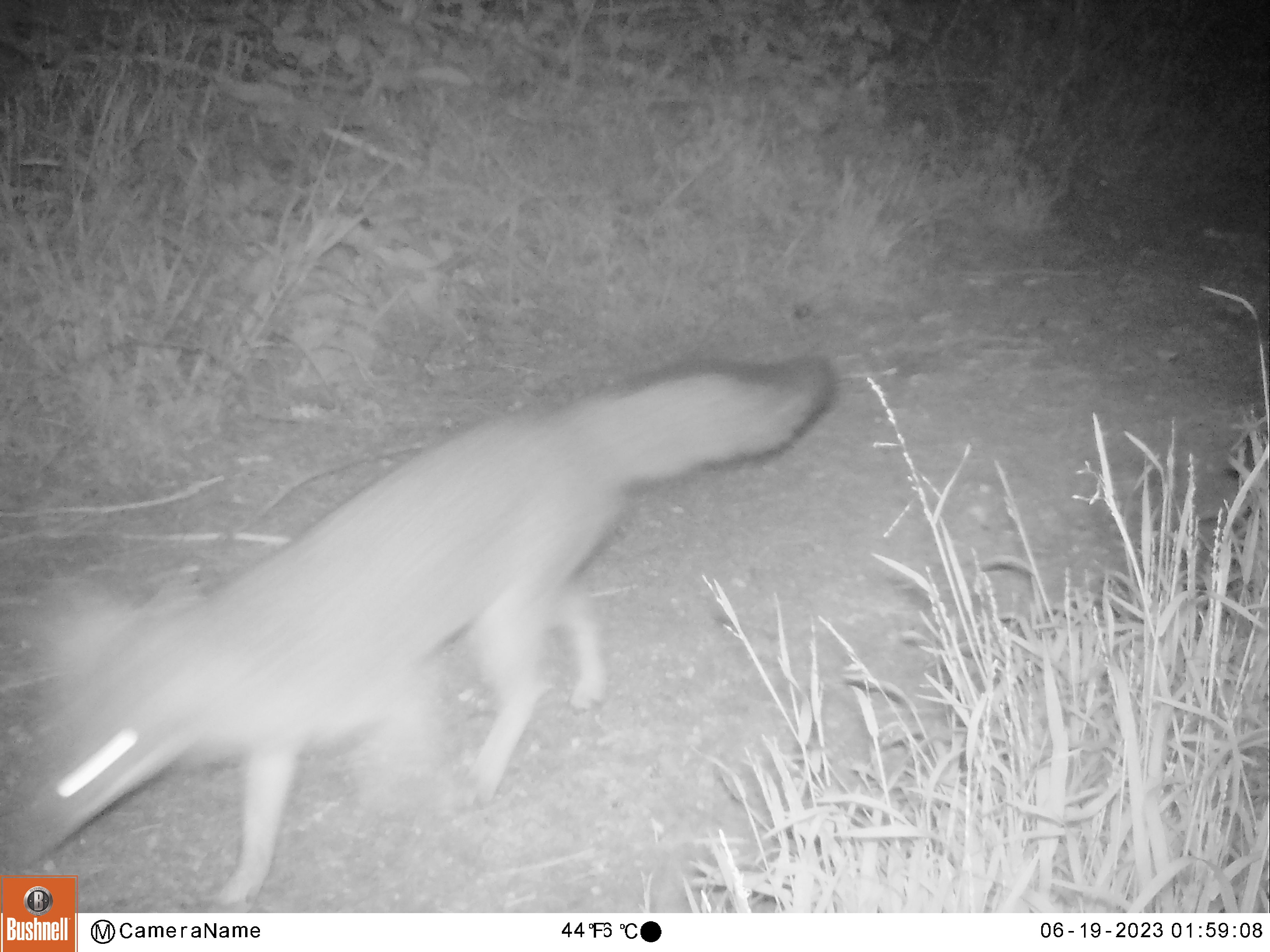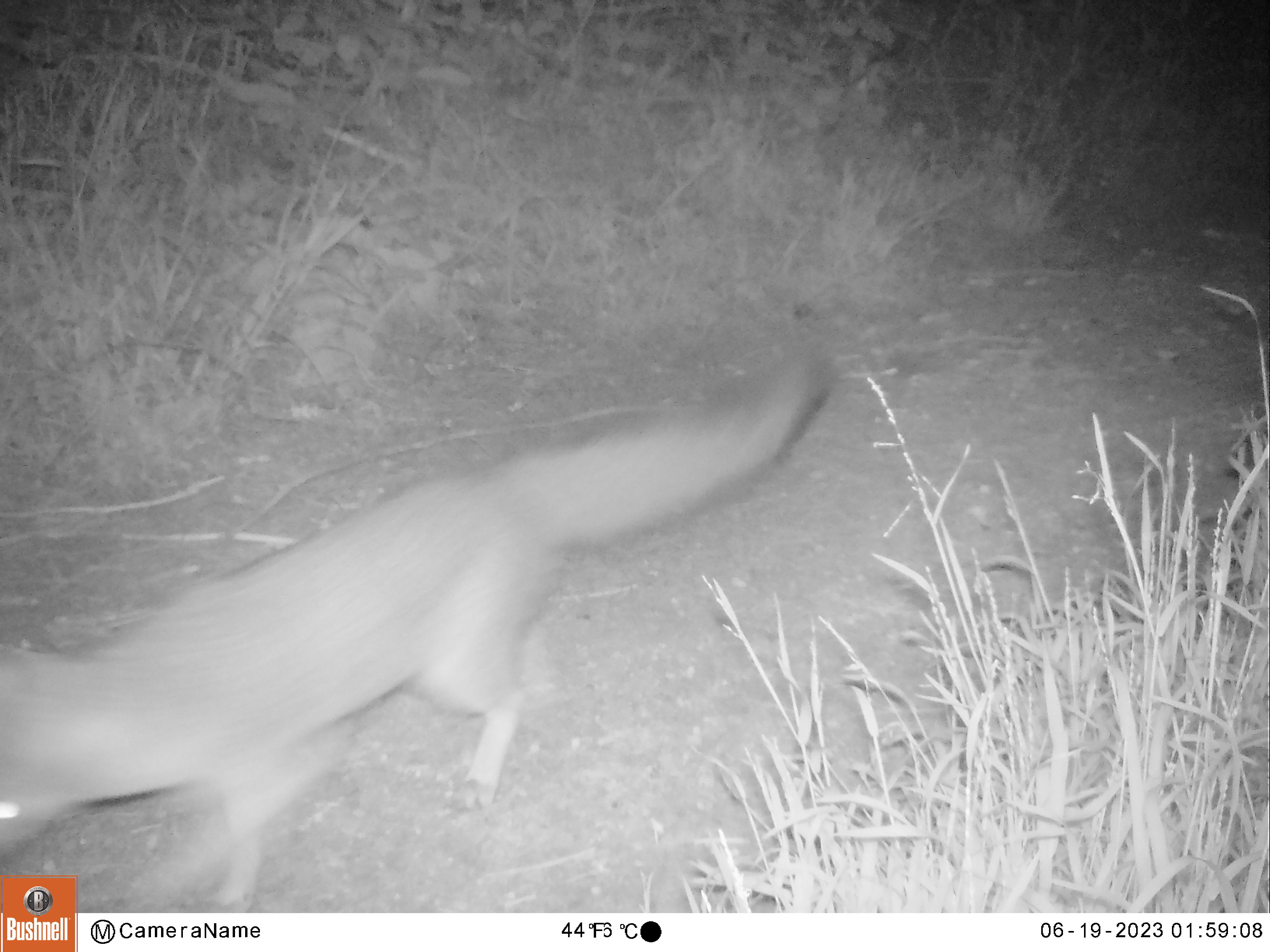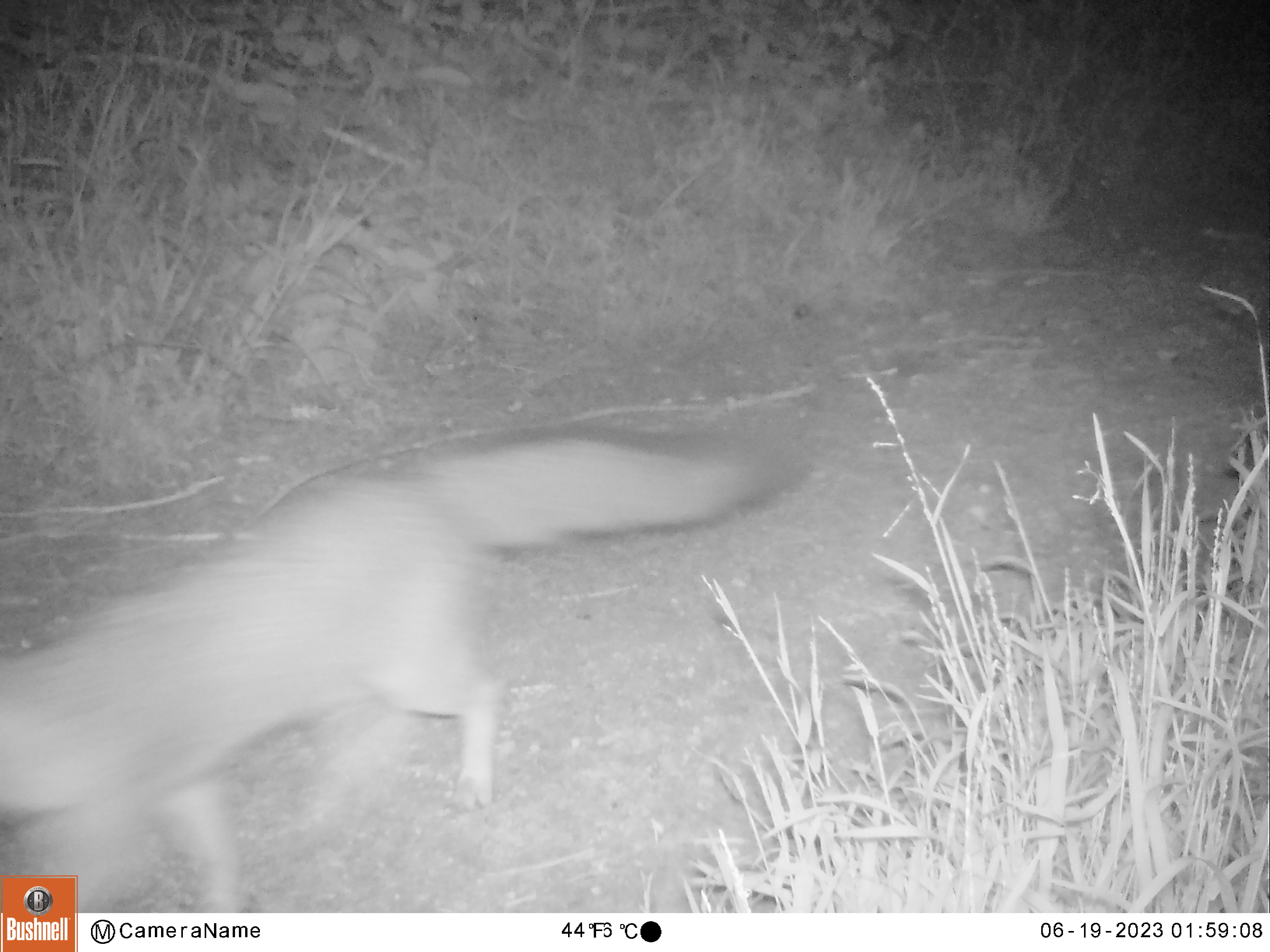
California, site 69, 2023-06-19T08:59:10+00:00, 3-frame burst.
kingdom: Animalia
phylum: Chordata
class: Mammalia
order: Carnivora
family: Canidae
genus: Urocyon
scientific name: Urocyon cinereoargenteus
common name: gray fox